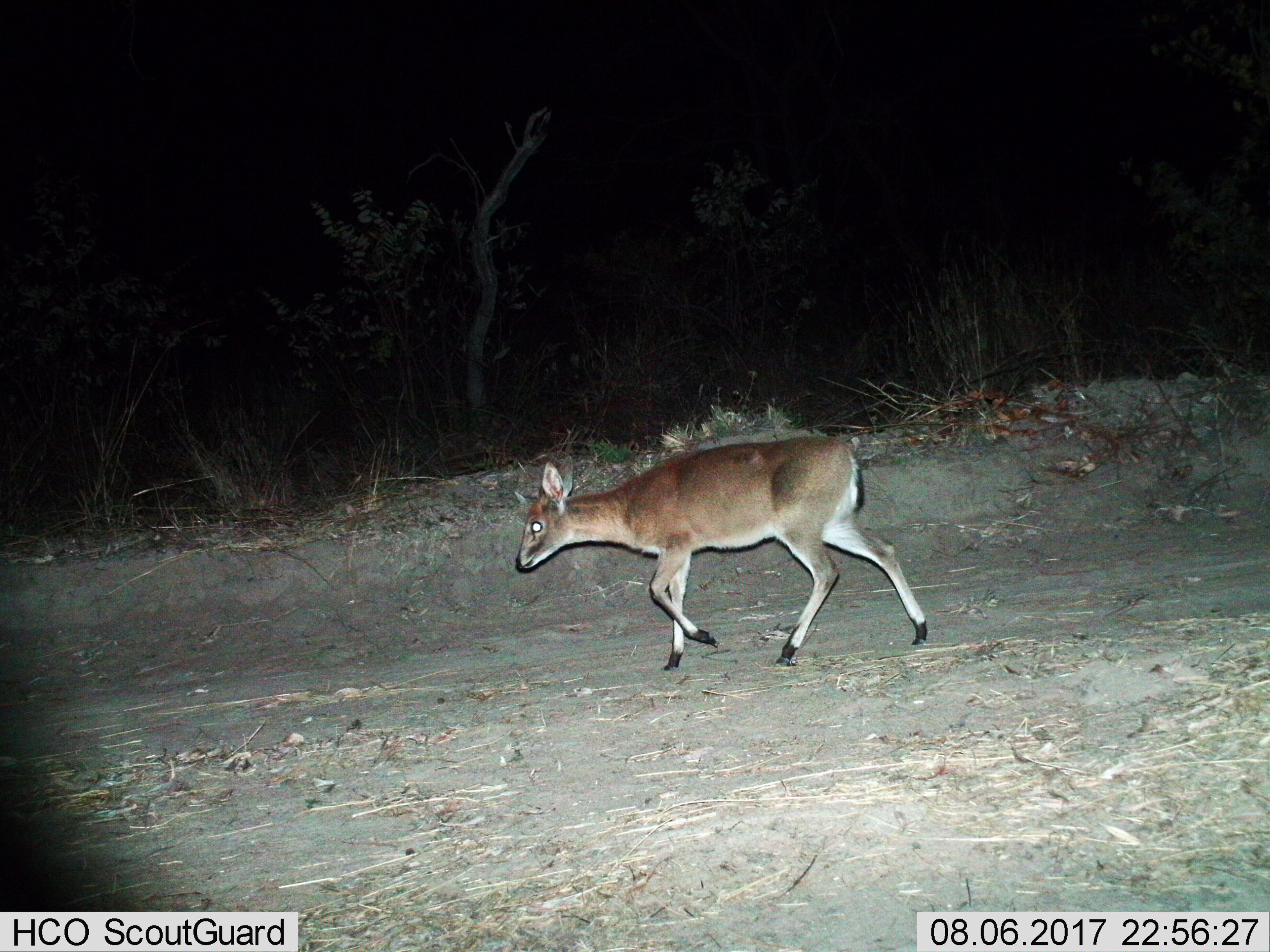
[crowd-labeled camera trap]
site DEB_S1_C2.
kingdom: Animalia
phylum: Chordata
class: Mammalia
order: Artiodactyla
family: Bovidae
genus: Sylvicapra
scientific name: Sylvicapra grimmia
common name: common duiker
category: duikercommongrey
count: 1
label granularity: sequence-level